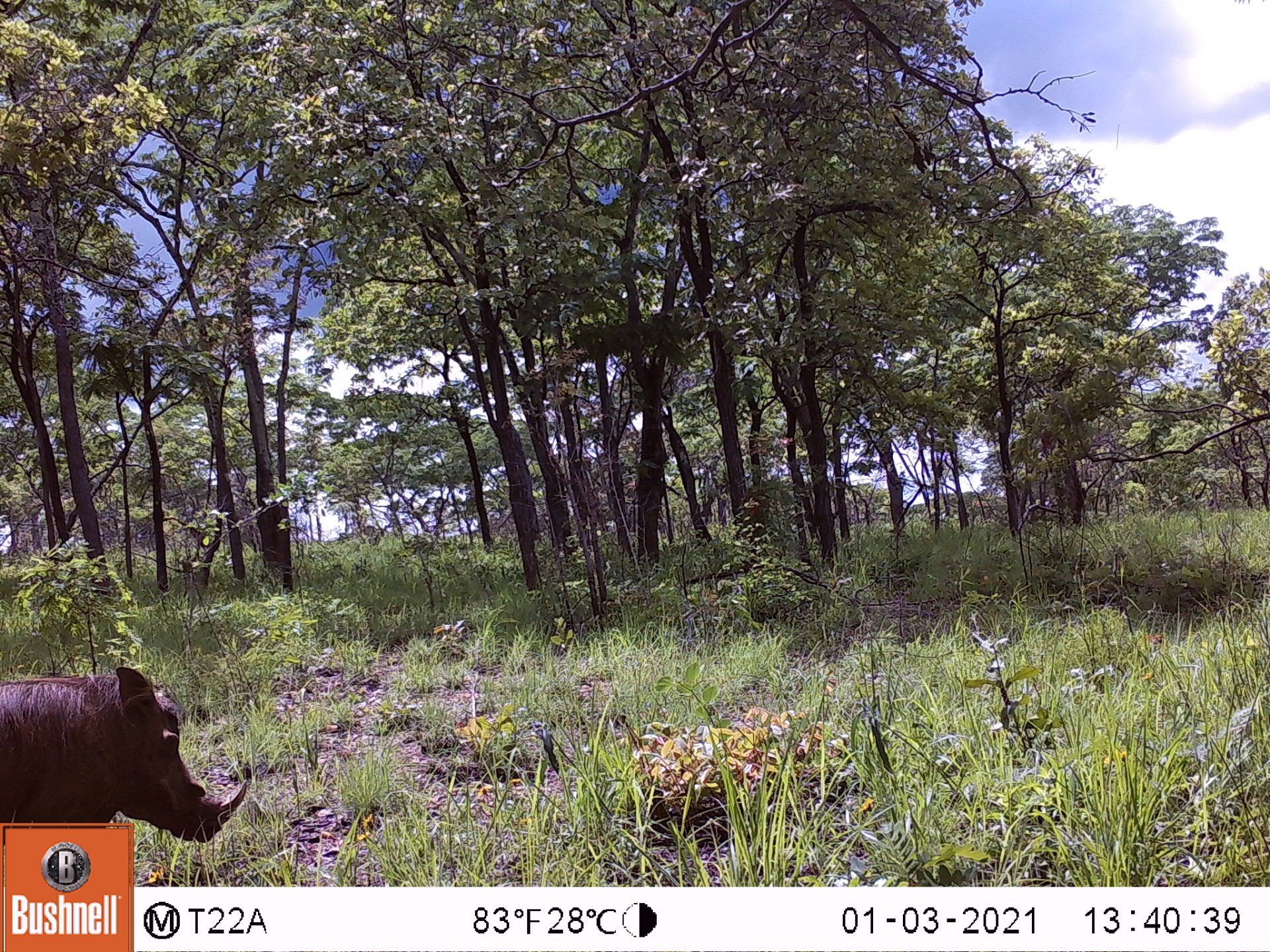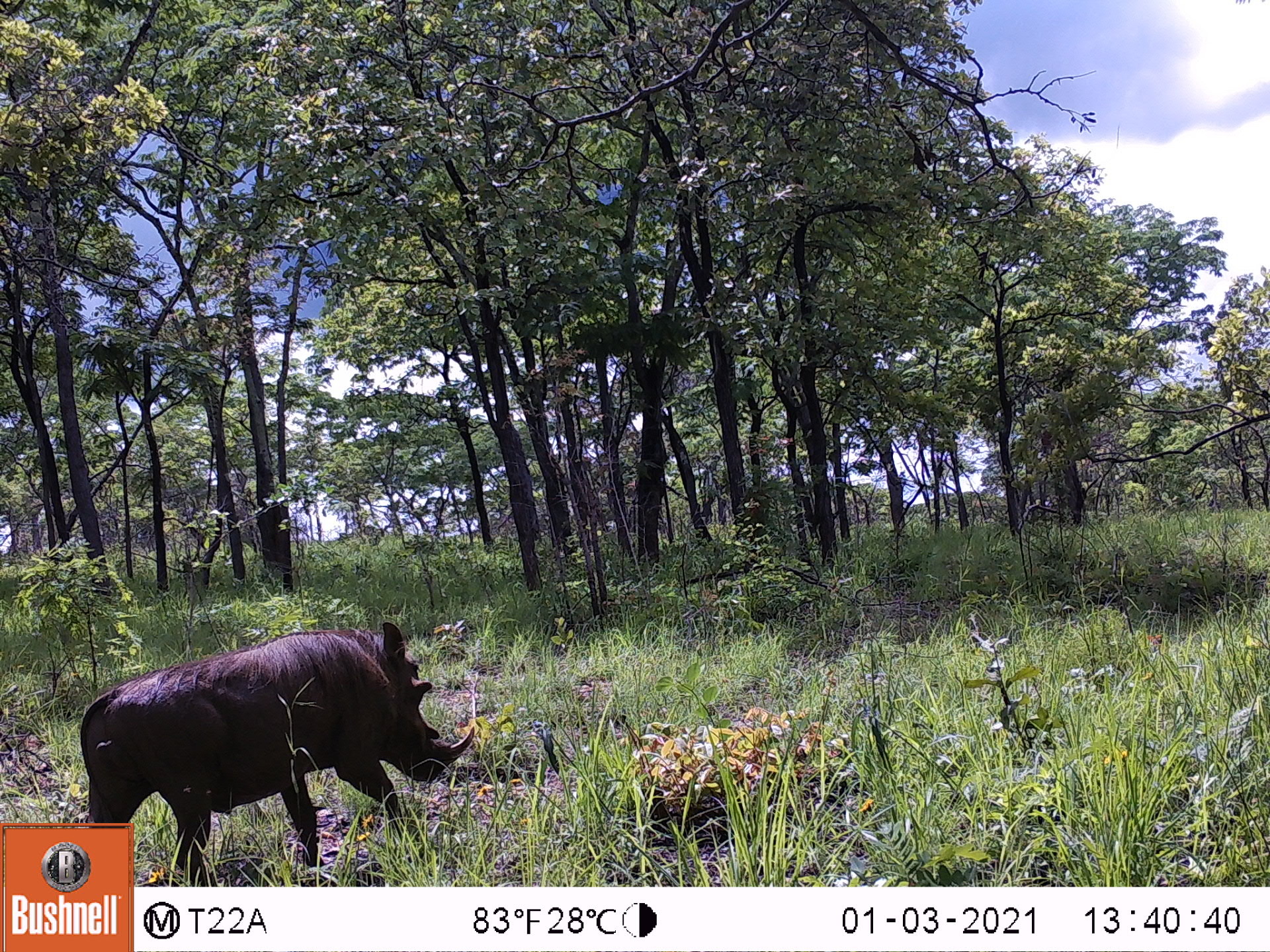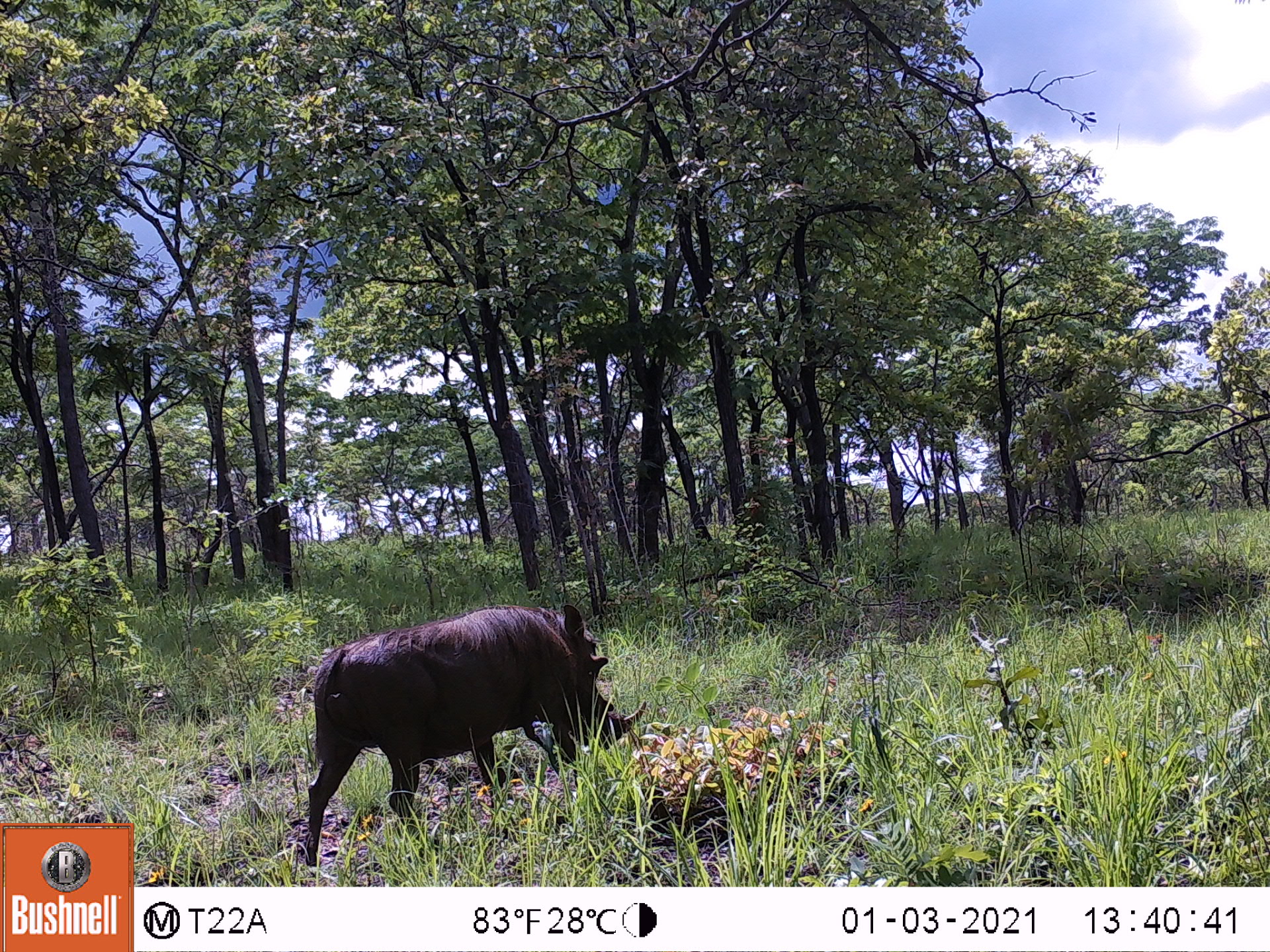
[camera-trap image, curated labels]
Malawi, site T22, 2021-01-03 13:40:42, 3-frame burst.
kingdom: Animalia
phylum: Chordata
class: Mammalia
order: Artiodactyla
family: Suidae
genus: Phacochoerus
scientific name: Phacochoerus africanus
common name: common warthog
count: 1